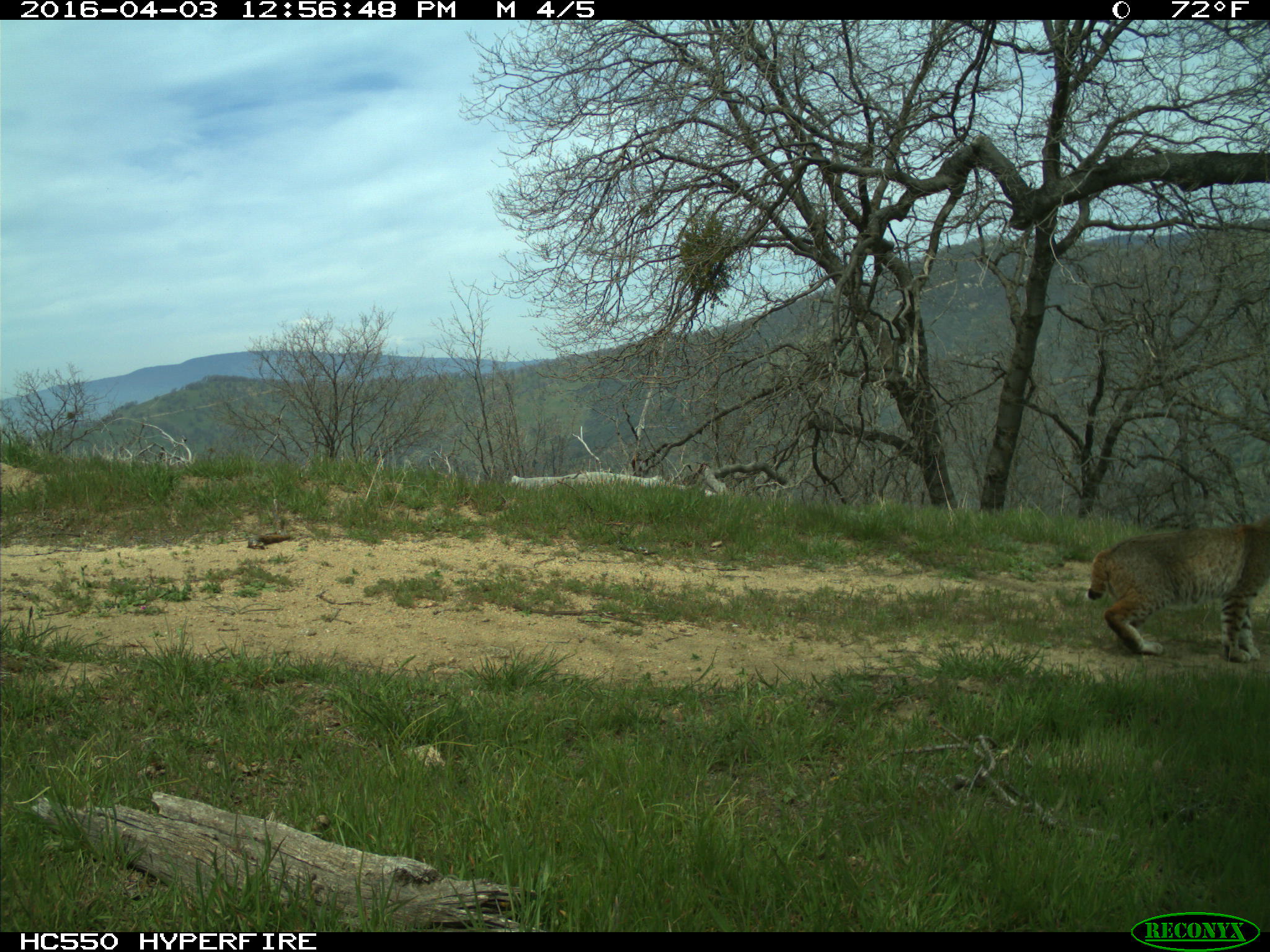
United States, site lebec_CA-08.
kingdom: Animalia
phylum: Chordata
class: Mammalia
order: Carnivora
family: Felidae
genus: Lynx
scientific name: Lynx rufus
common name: bobcat